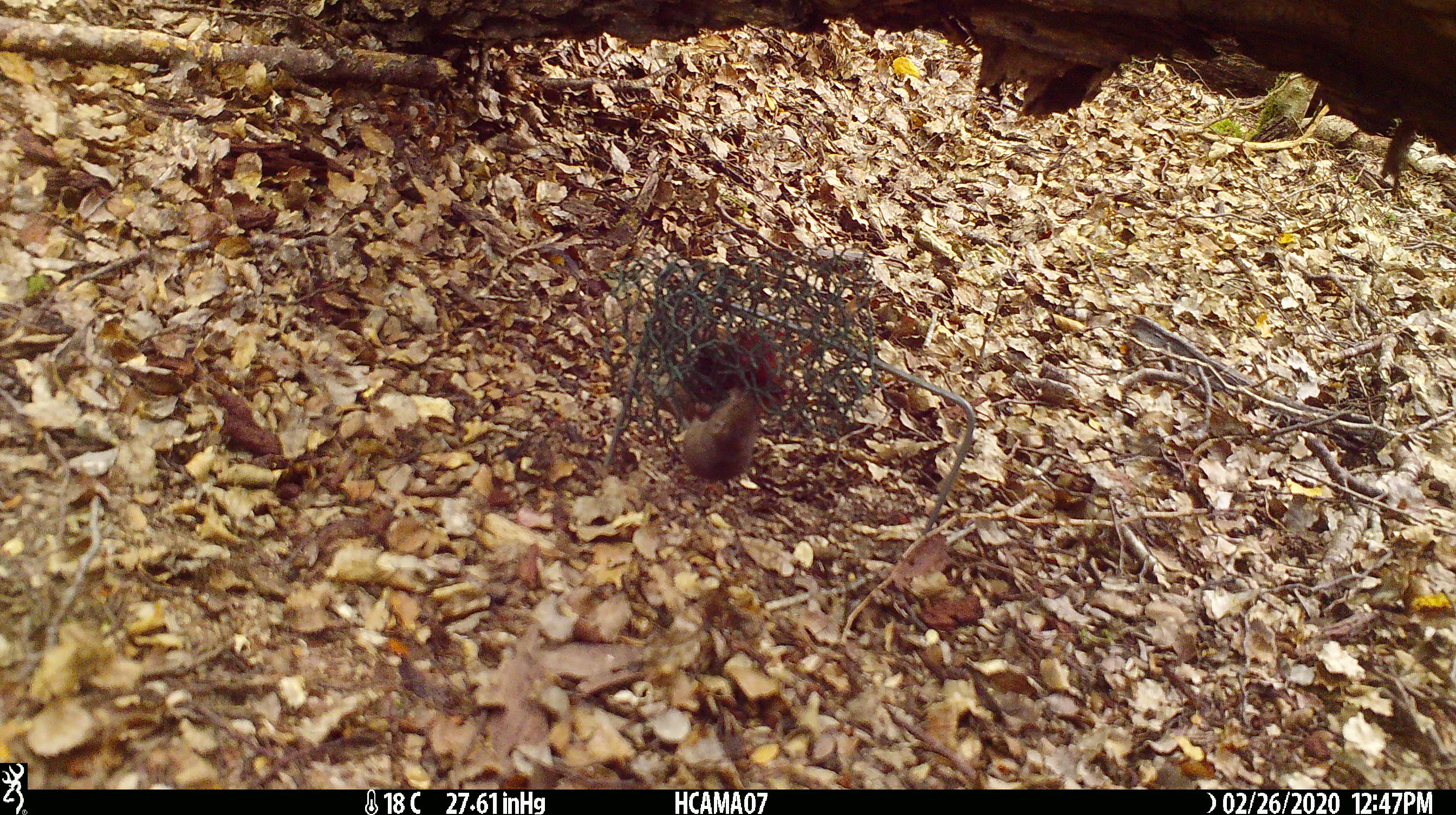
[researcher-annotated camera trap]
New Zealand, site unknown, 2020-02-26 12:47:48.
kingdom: Animalia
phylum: Chordata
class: Mammalia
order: Rodentia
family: Muridae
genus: Mus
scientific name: Mus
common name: mouse